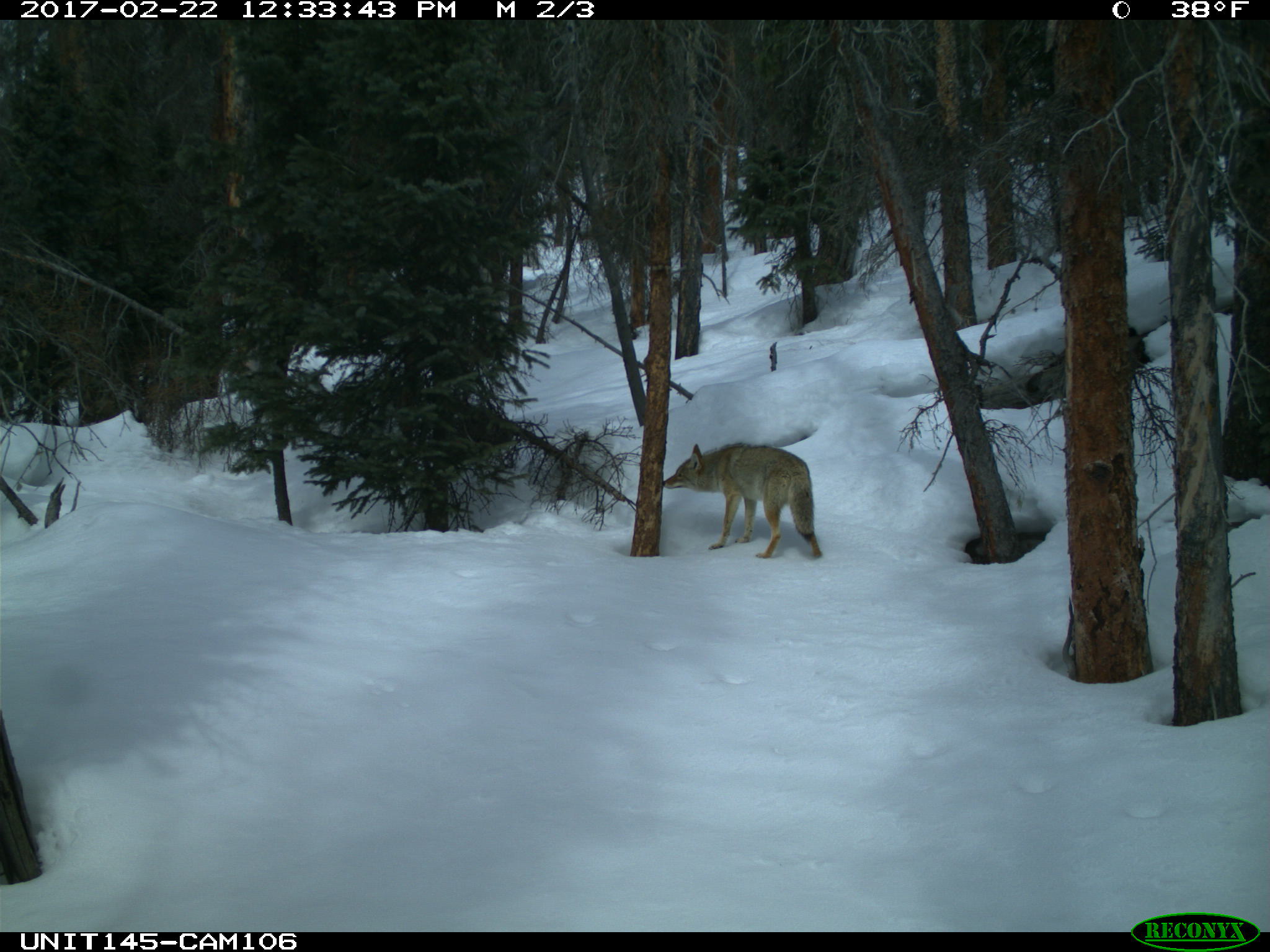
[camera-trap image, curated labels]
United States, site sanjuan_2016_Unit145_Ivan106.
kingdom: Animalia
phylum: Chordata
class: Mammalia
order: Carnivora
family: Canidae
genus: Canis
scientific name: Canis latrans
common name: coyote